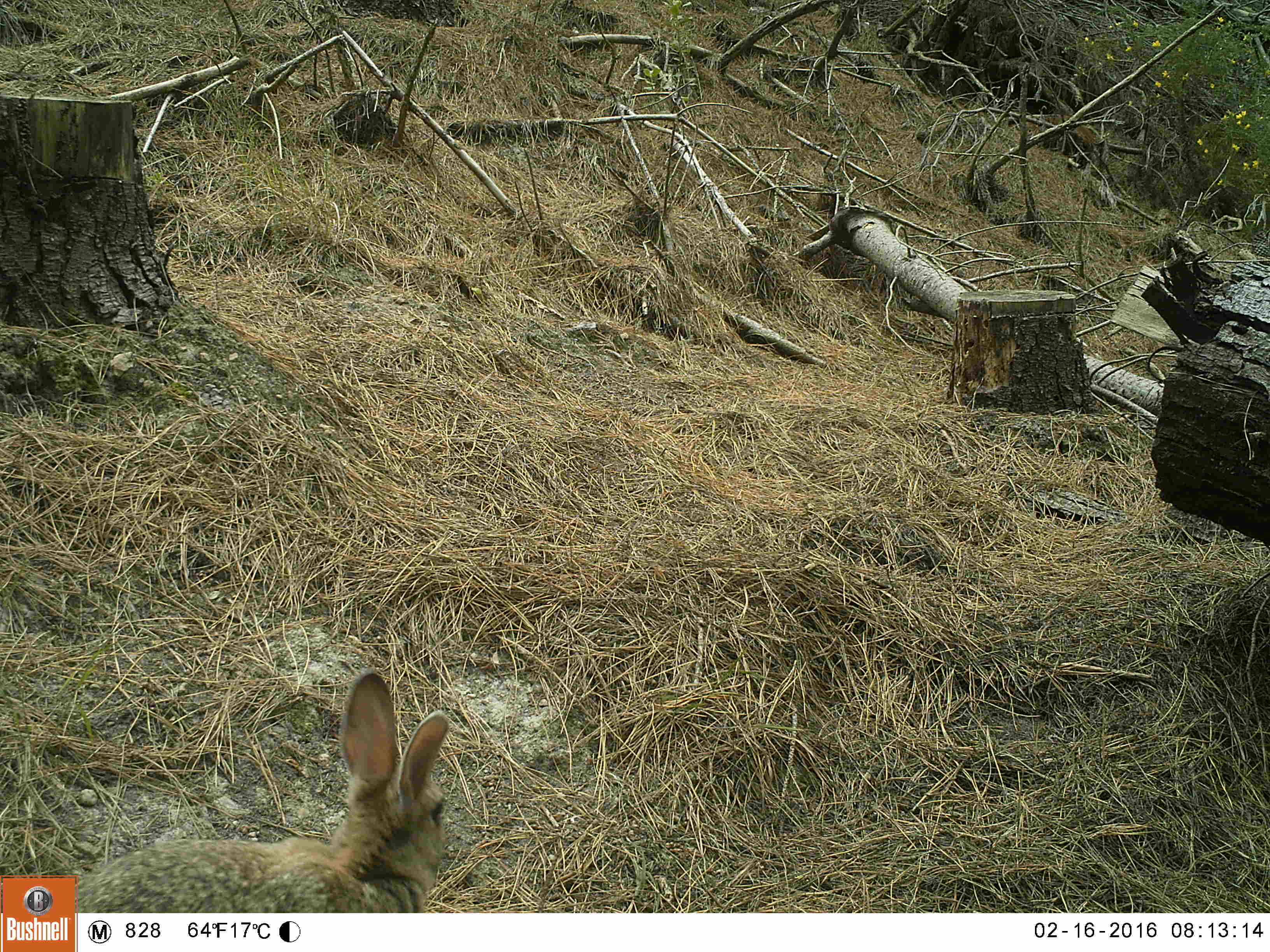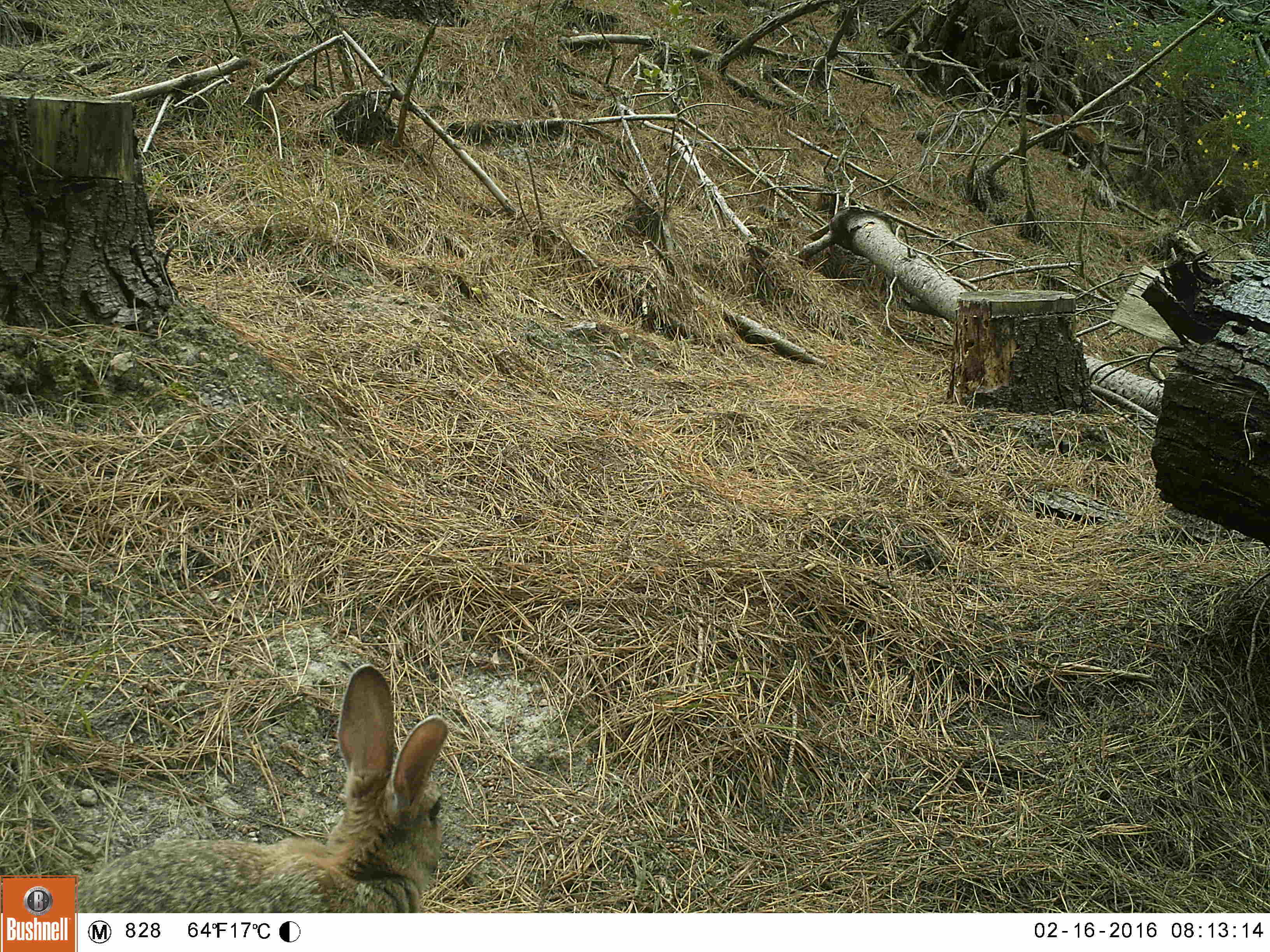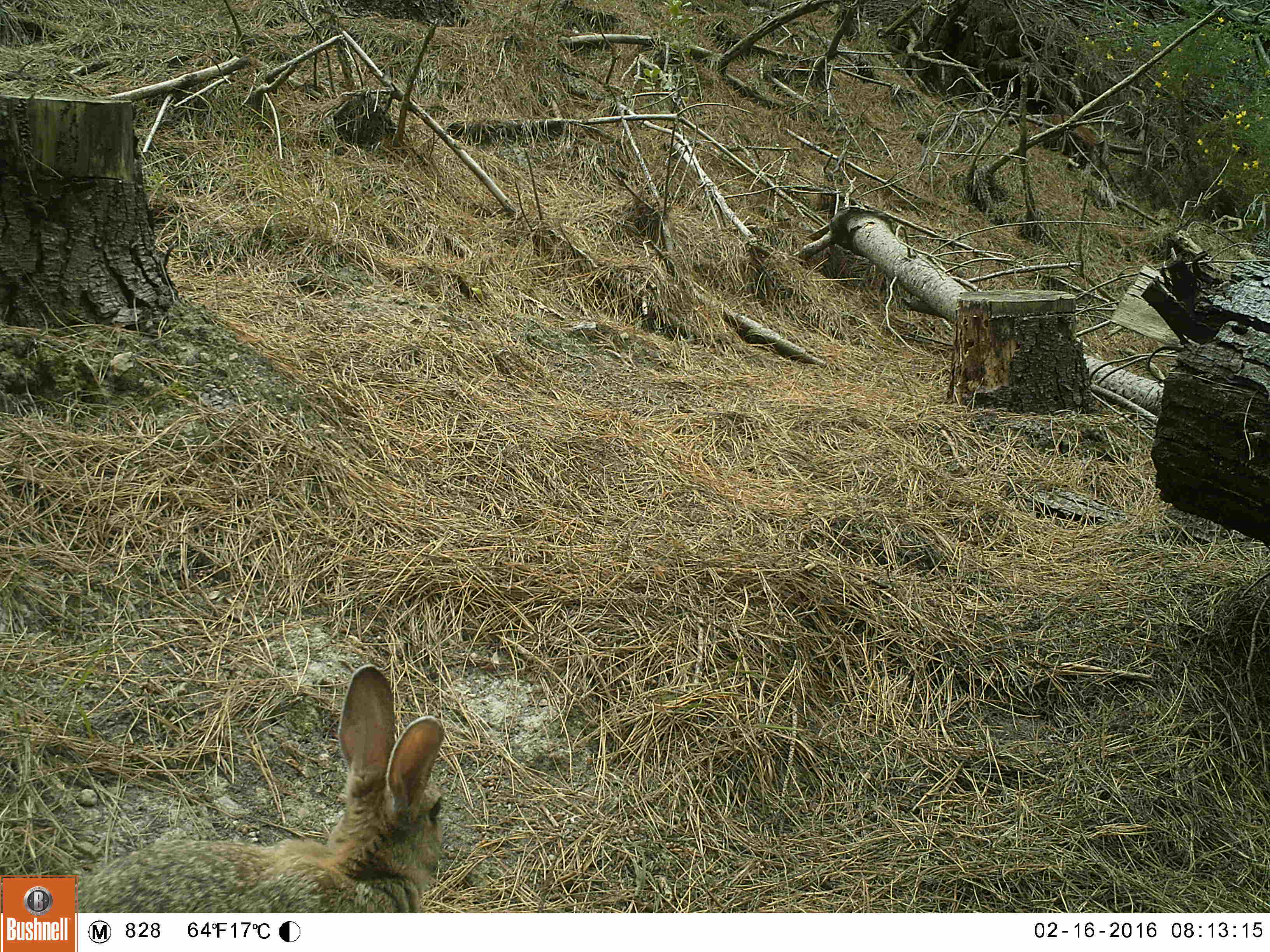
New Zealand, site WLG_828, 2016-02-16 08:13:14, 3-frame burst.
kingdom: Animalia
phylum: Chordata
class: Mammalia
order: Lagomorpha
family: Leporidae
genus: Oryctolagus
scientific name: Oryctolagus cuniculus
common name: european rabbit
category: rabbit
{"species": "rabbit (european rabbit) (Oryctolagus cuniculus)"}